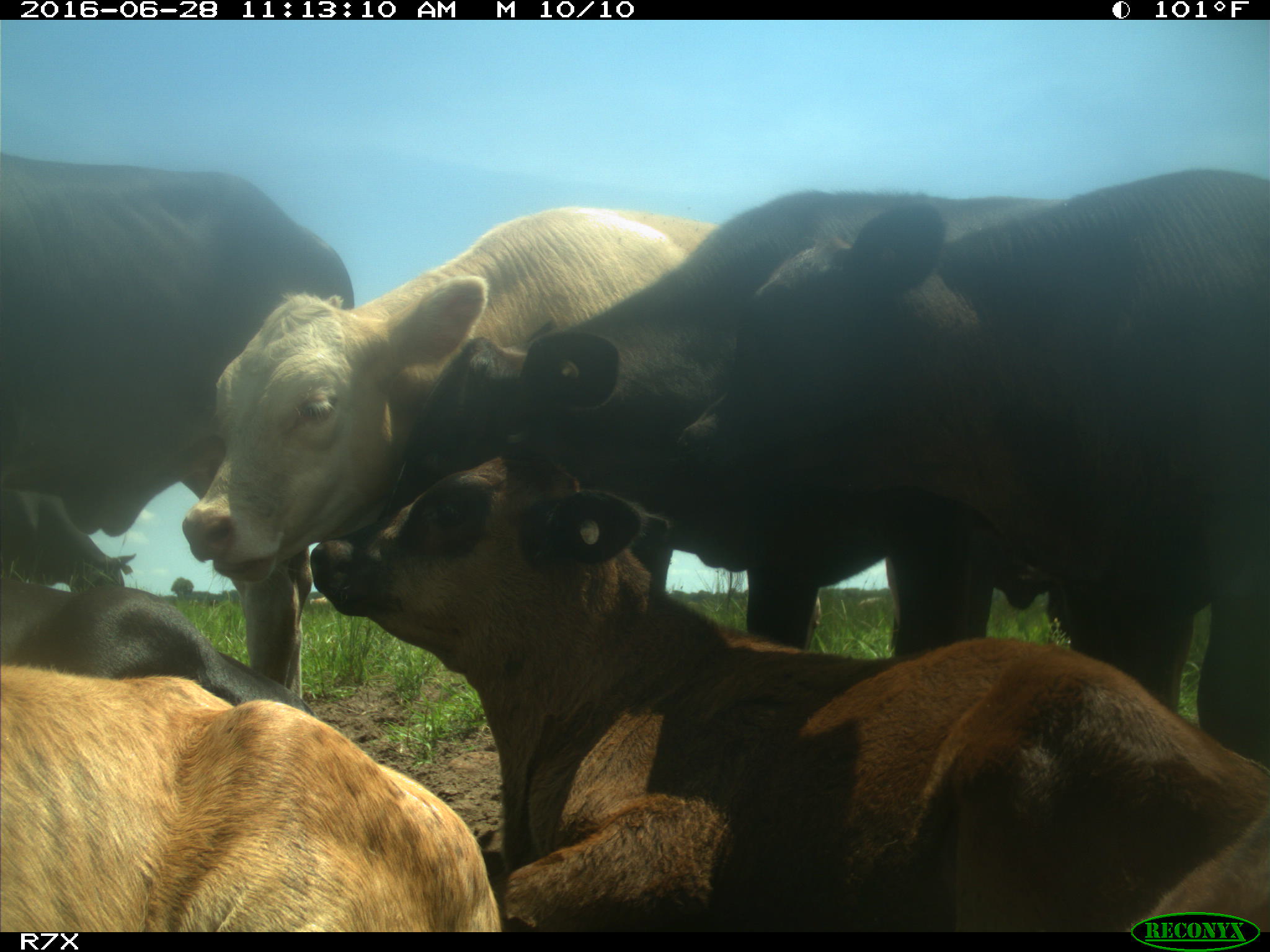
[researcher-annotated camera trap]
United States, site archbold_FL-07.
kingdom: Animalia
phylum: Chordata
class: Mammalia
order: Artiodactyla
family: Bovidae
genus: Bos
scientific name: Bos taurus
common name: domestic cow